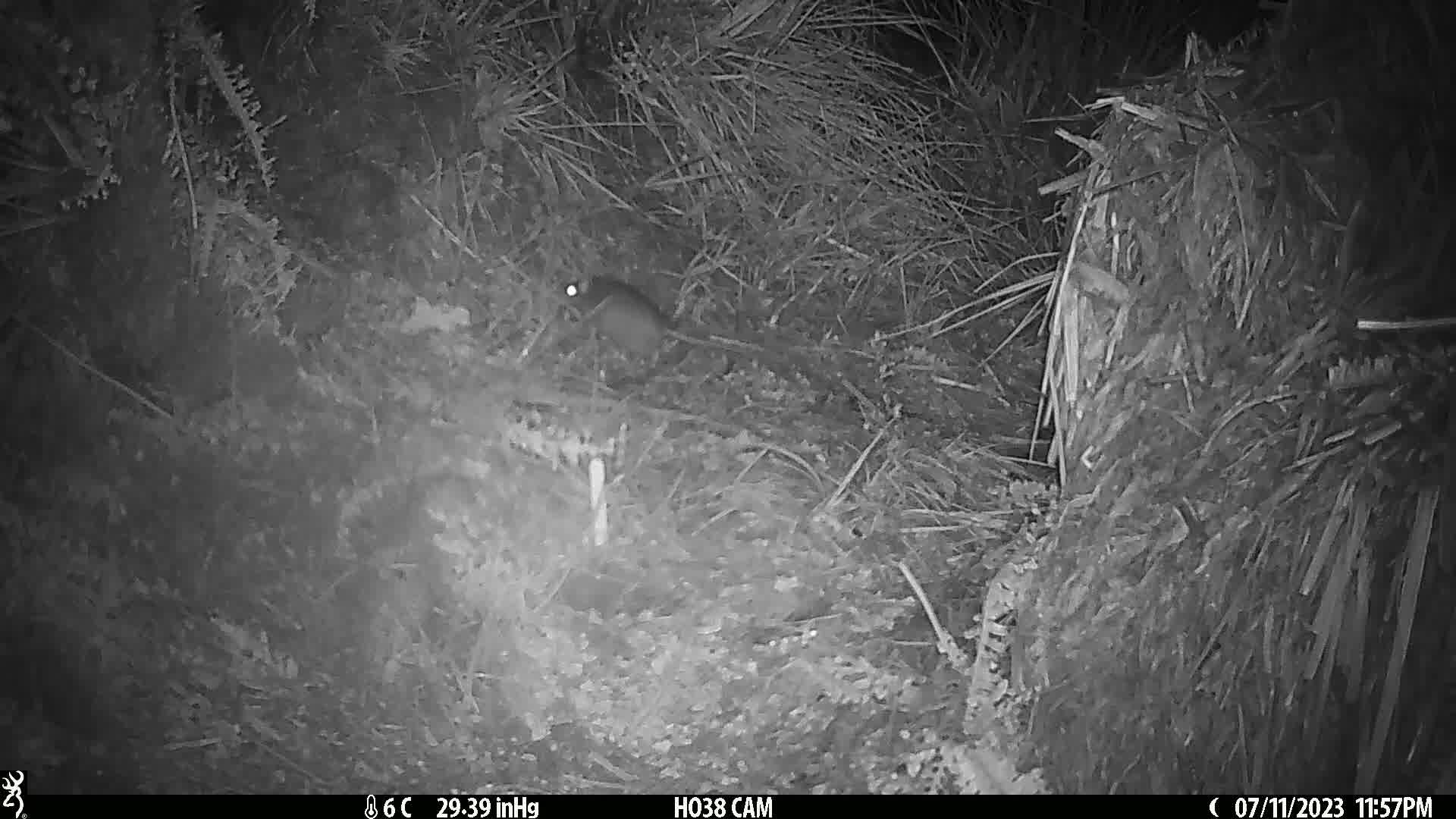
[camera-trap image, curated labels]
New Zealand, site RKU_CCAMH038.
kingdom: Animalia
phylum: Chordata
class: Mammalia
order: Rodentia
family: Muridae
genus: Rattus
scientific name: Rattus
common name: rat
Rat (Rattus).